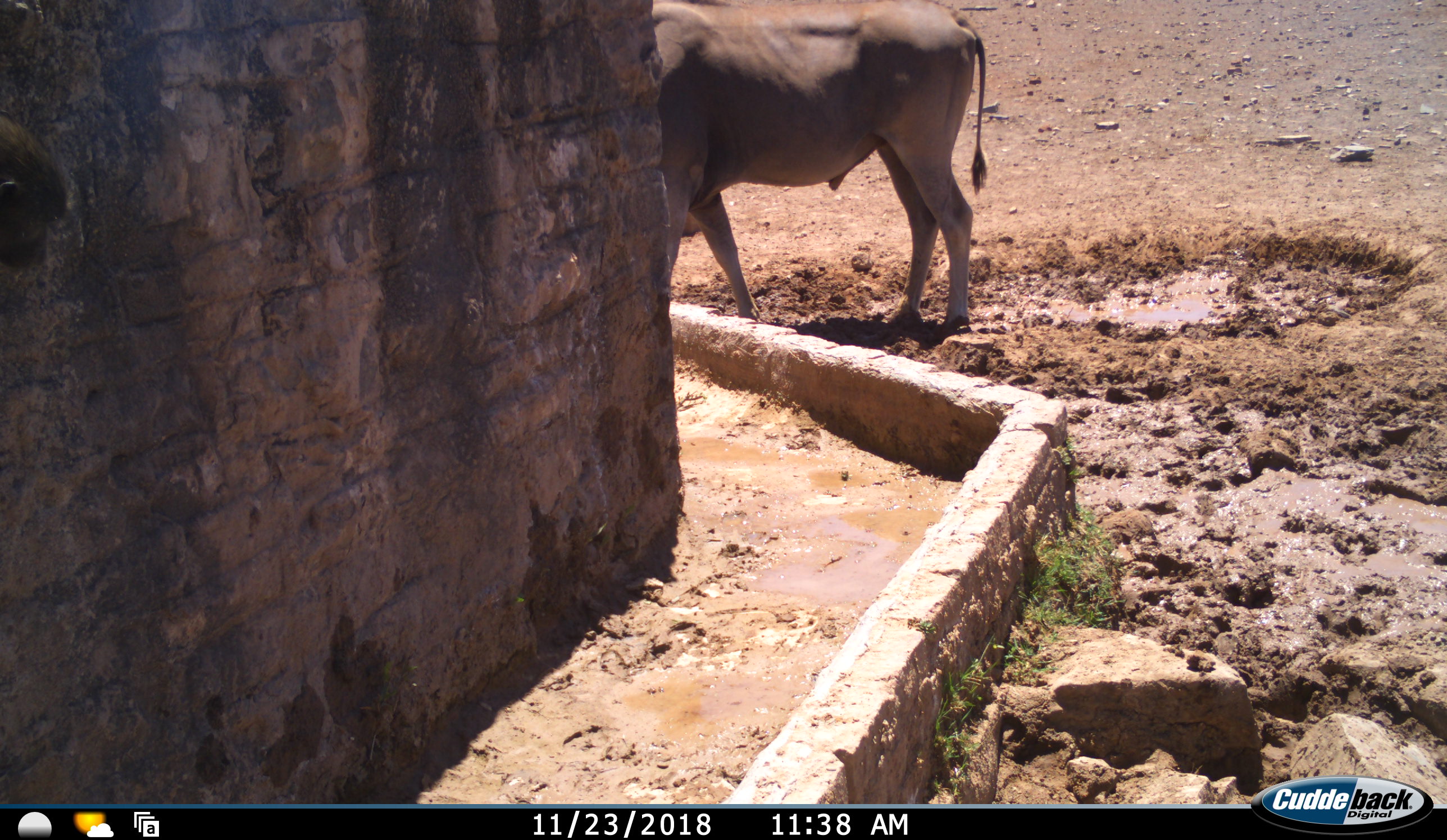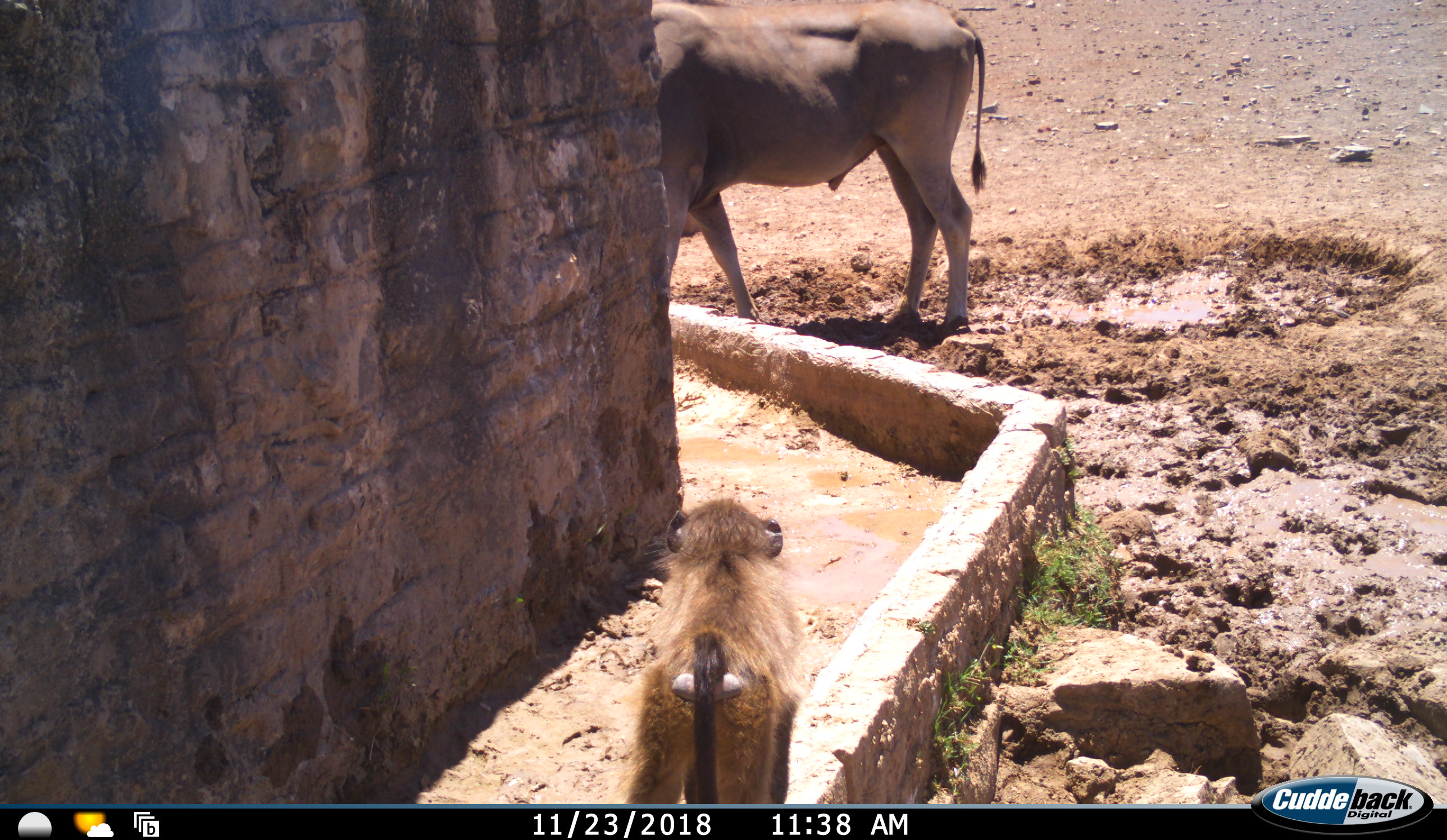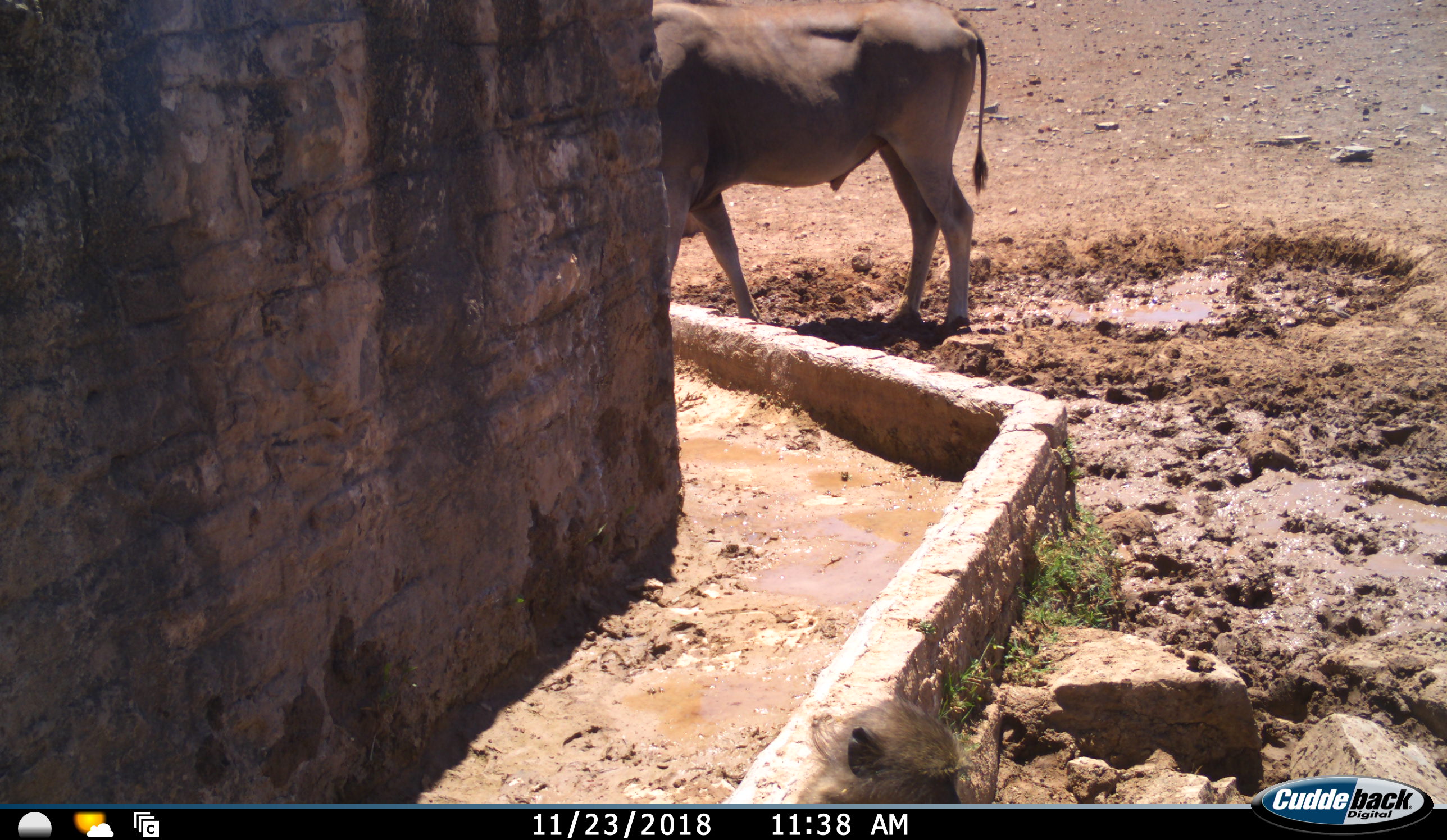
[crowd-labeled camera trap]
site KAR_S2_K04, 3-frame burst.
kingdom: Animalia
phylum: Chordata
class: Mammalia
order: Primates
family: Cercopithecidae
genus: Papio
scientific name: Papio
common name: baboon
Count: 1.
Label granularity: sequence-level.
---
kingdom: Animalia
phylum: Chordata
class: Mammalia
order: Artiodactyla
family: Bovidae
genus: Tragelaphus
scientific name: Tragelaphus oryx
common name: eland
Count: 1.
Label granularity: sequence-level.